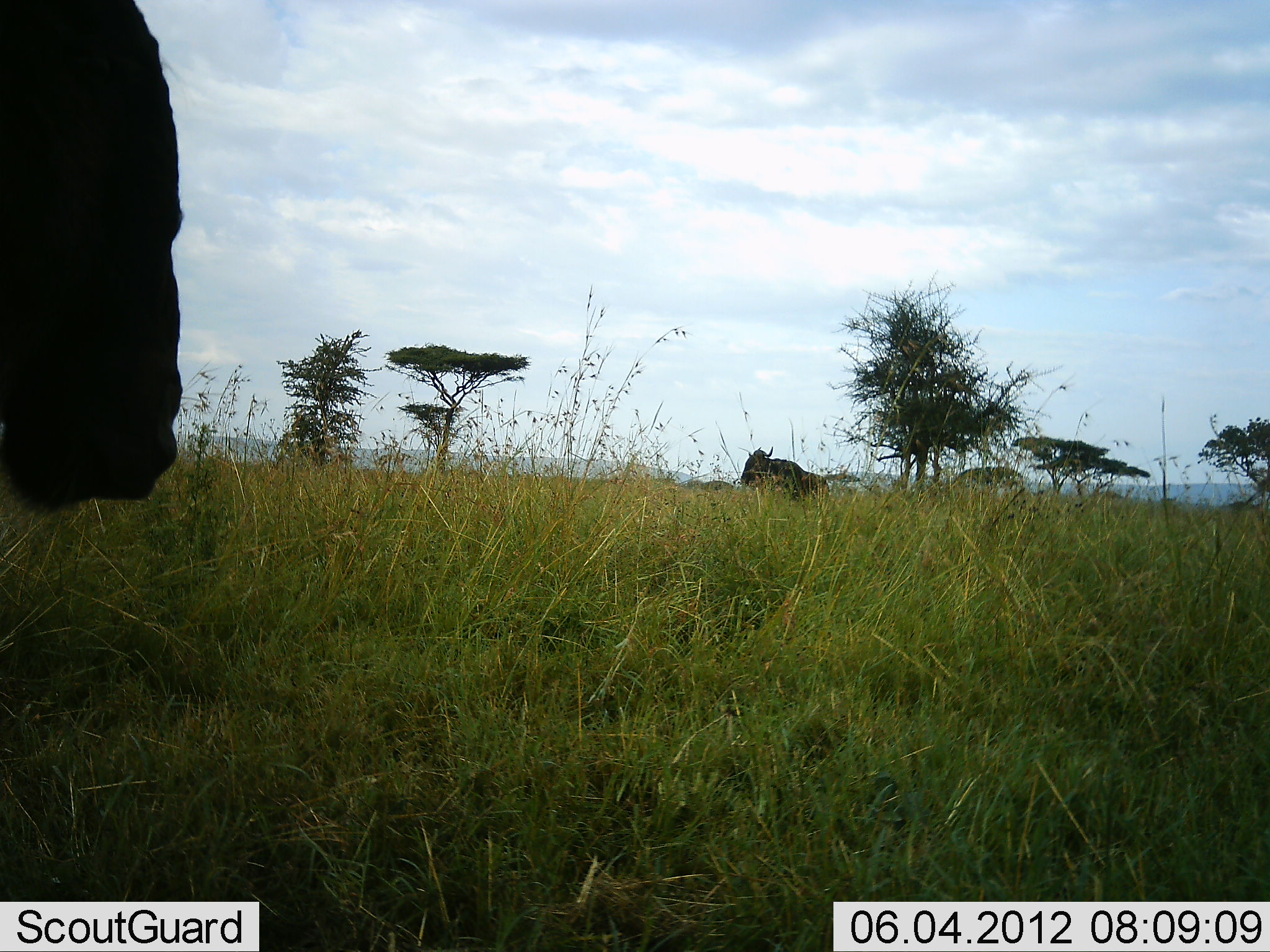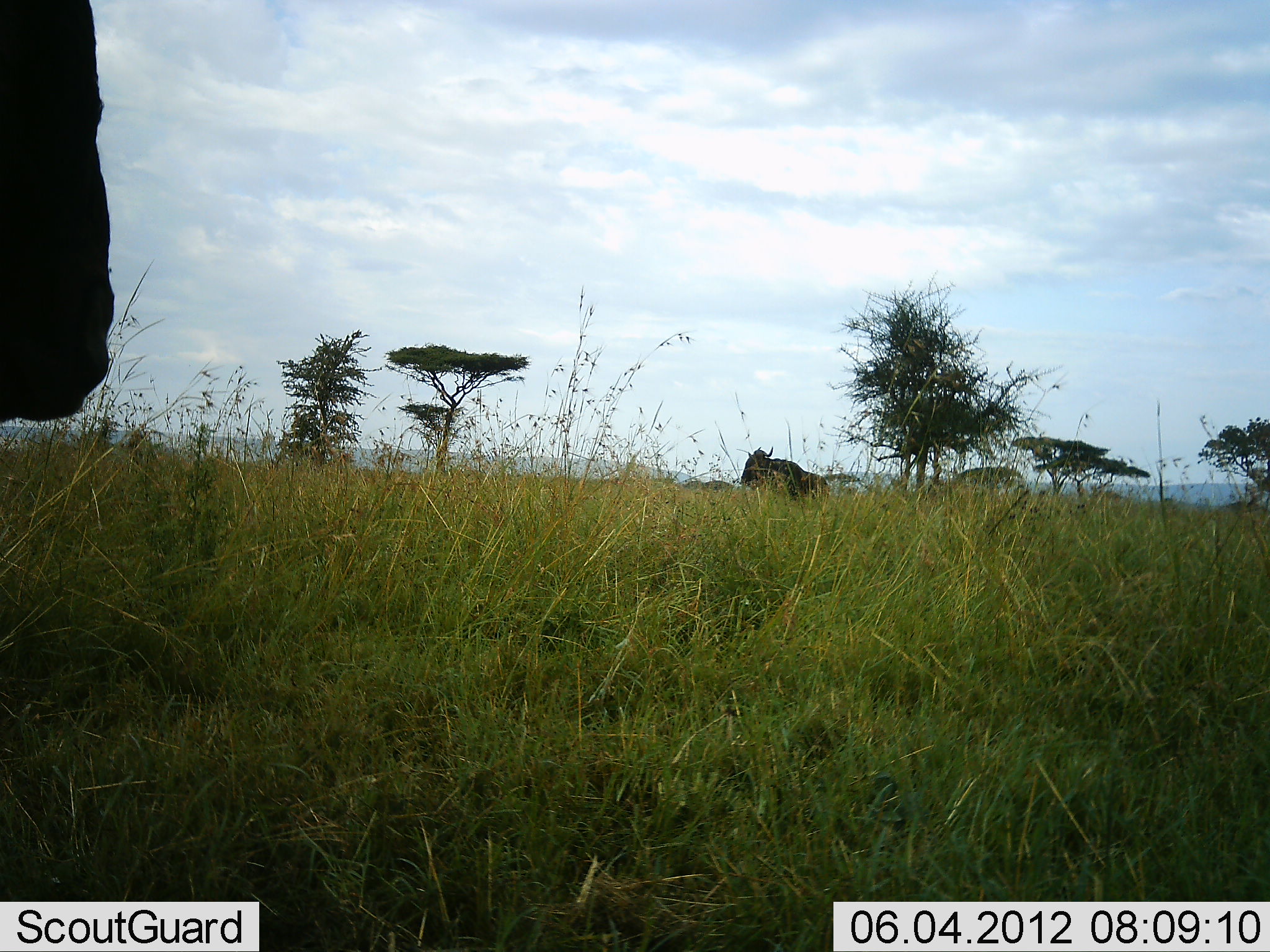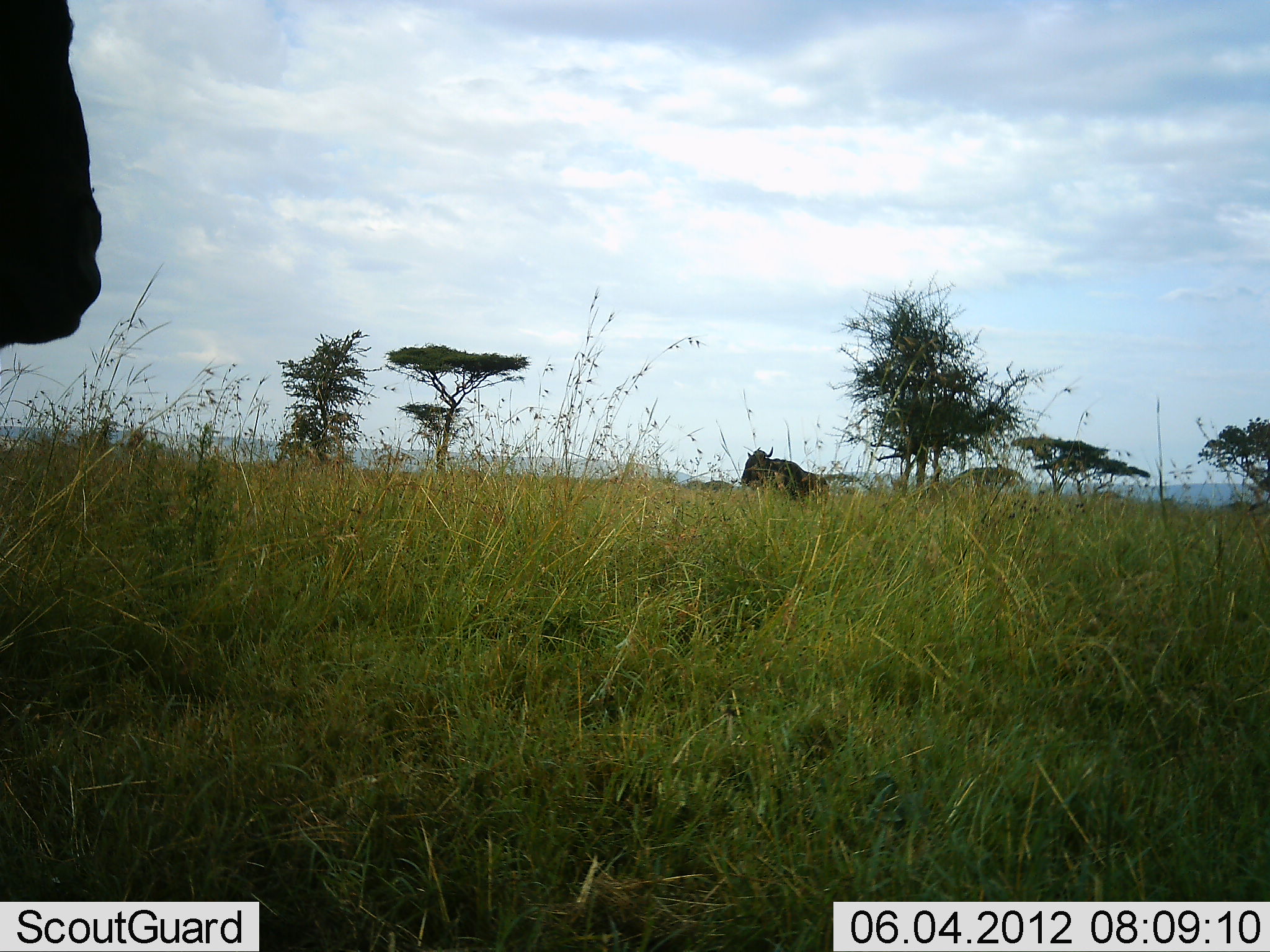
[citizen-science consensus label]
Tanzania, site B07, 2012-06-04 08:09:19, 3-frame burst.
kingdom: Animalia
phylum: Chordata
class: Mammalia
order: Artiodactyla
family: Bovidae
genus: Connochaetes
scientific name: Connochaetes taurinus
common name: blue wildebeest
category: wildebeest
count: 2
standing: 90%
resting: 10%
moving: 10%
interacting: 0%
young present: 0%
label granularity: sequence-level